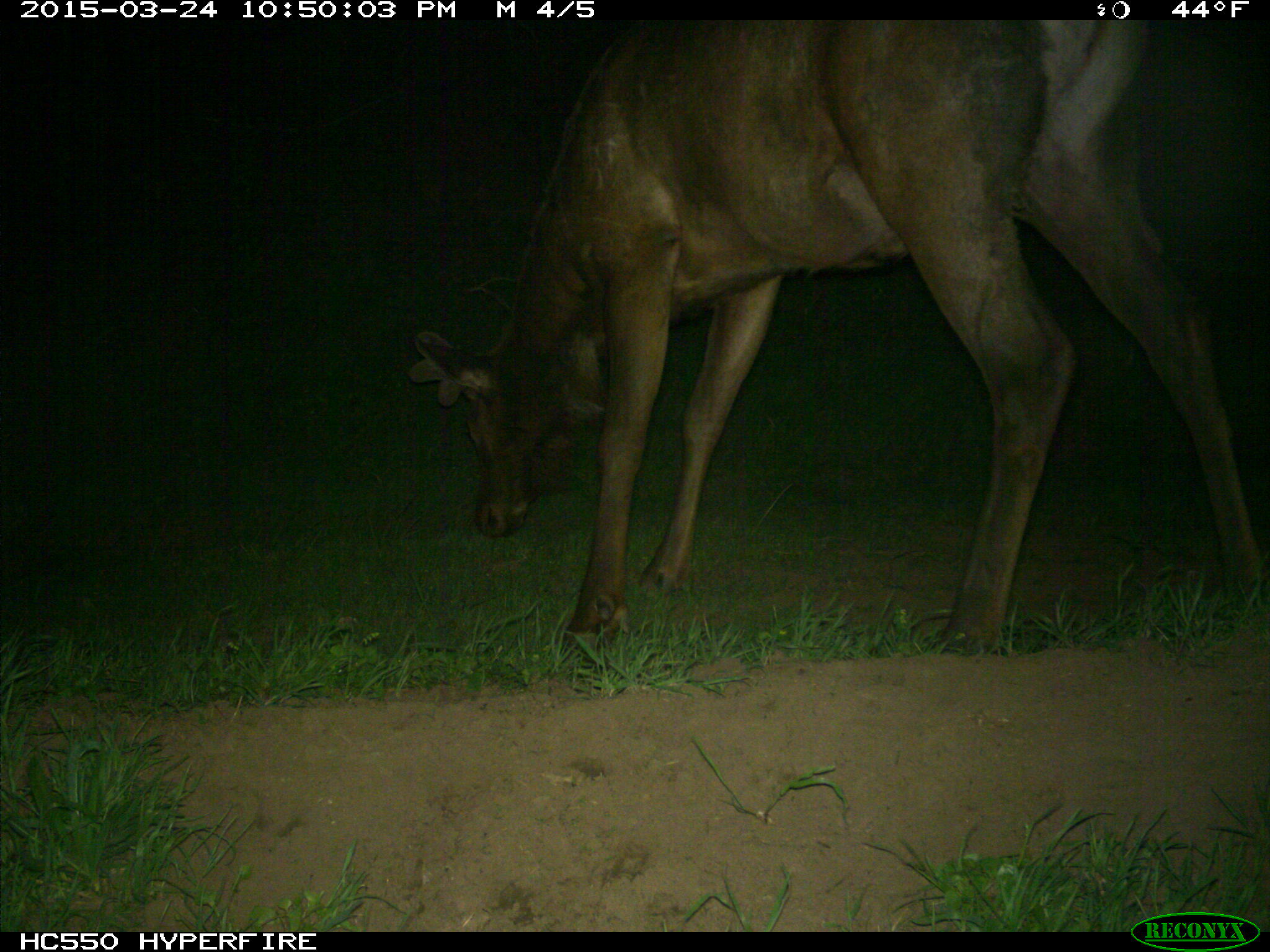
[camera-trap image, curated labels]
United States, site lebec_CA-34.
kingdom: Animalia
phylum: Chordata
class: Mammalia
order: Artiodactyla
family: Cervidae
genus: Cervus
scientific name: Cervus canadensis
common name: elk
Cervus canadensis (elk).